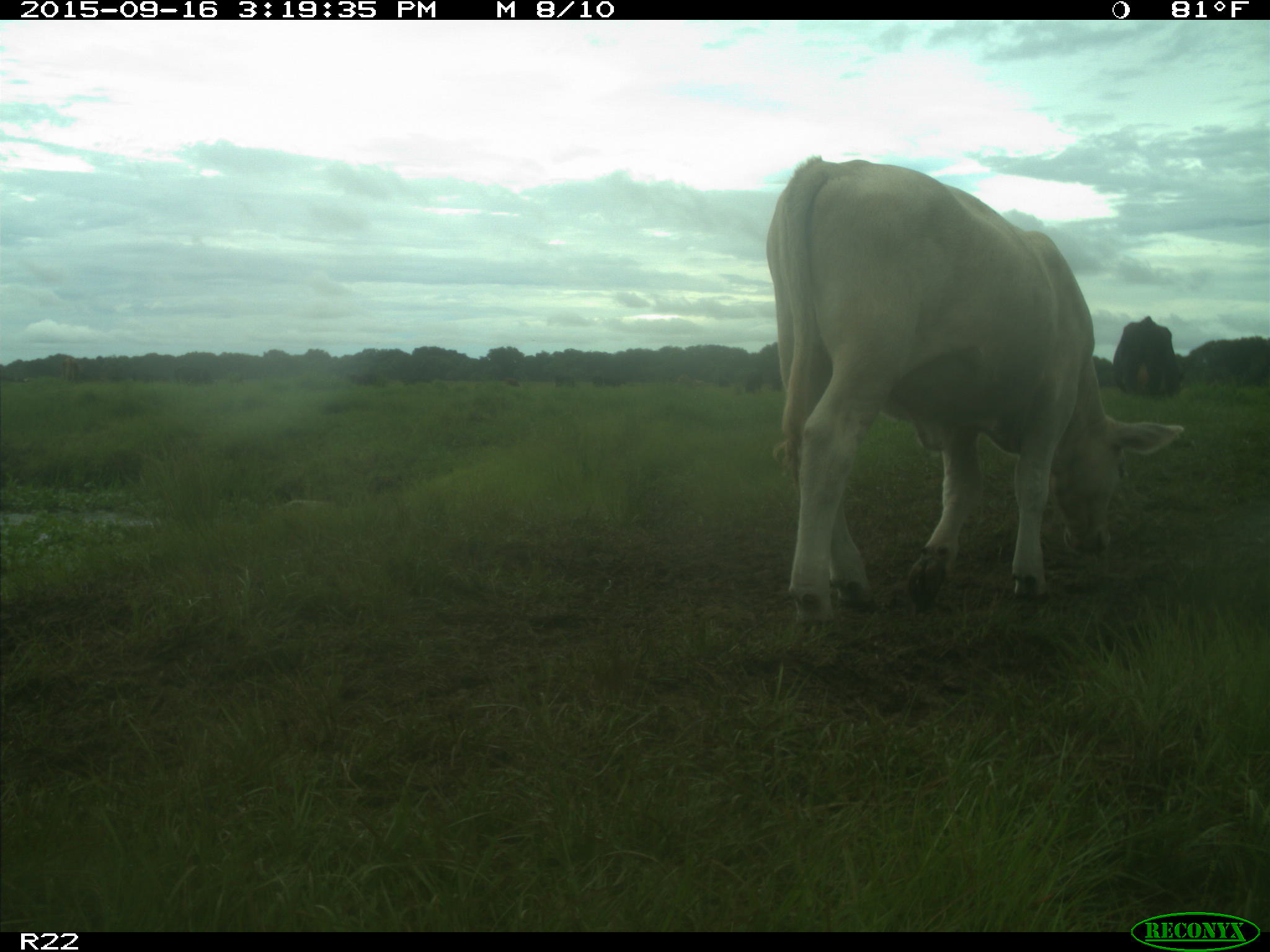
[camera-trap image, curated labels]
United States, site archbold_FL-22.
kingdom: Animalia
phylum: Chordata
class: Mammalia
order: Artiodactyla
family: Bovidae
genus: Bos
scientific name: Bos taurus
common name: domestic cow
Bos taurus (domestic cow).